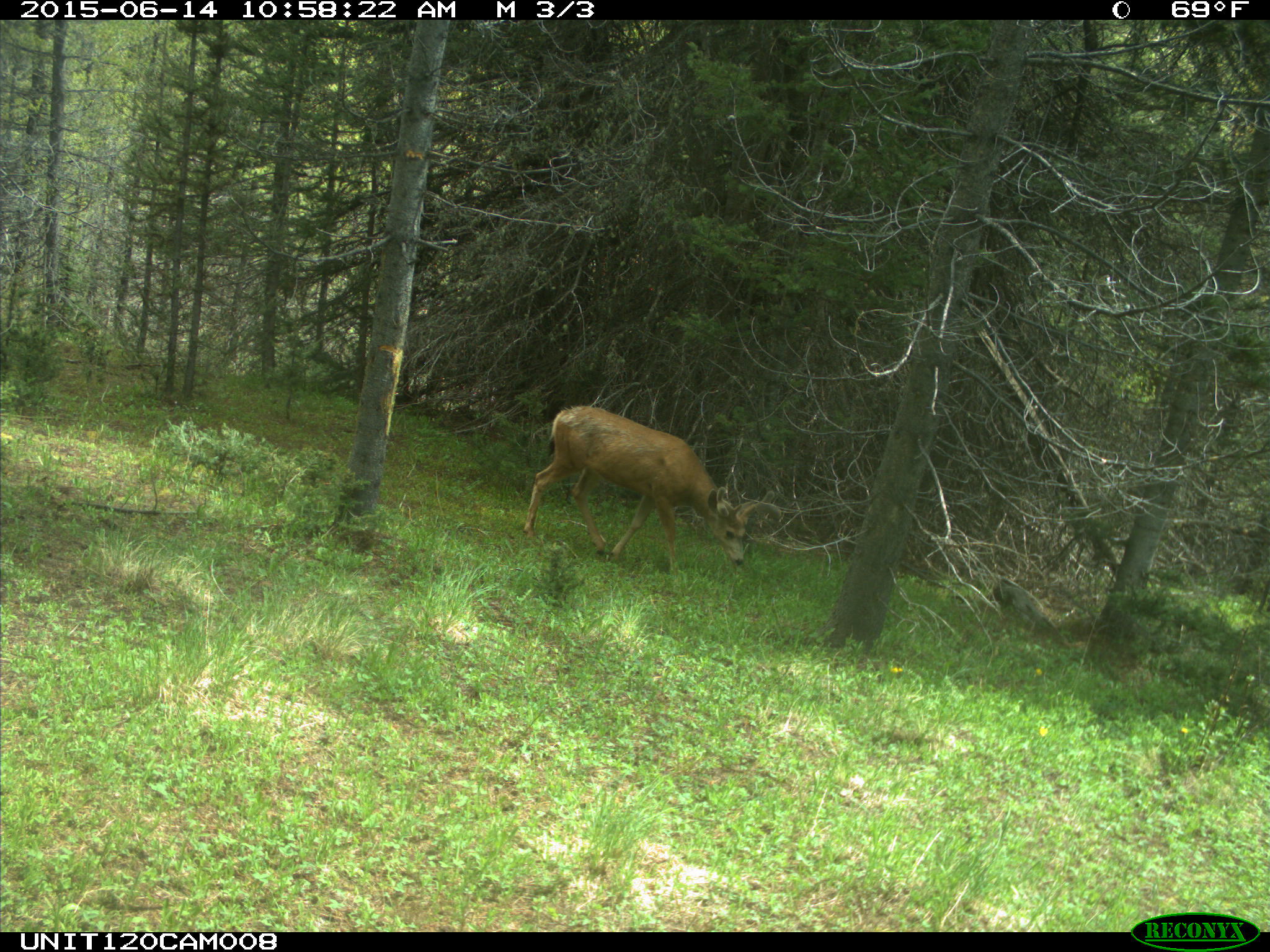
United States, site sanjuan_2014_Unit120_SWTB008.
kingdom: Animalia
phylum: Chordata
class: Mammalia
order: Artiodactyla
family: Cervidae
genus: Odocoileus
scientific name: Odocoileus hemionus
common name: mule deer